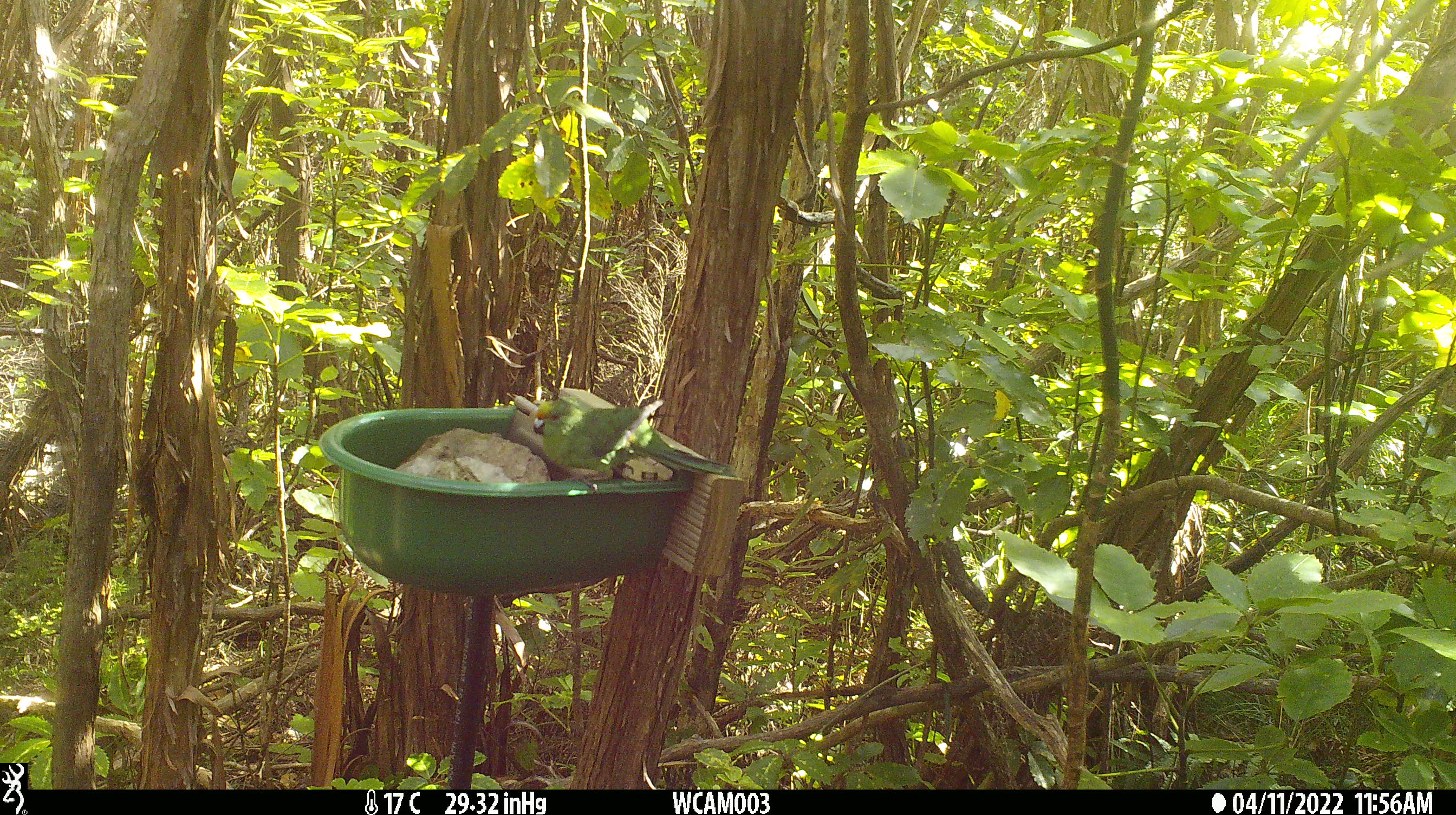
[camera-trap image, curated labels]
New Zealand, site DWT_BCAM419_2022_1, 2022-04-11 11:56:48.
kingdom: Animalia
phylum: Chordata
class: Aves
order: Psittaciformes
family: Psittaculidae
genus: Cyanoramphus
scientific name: Cyanoramphus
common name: parakeet